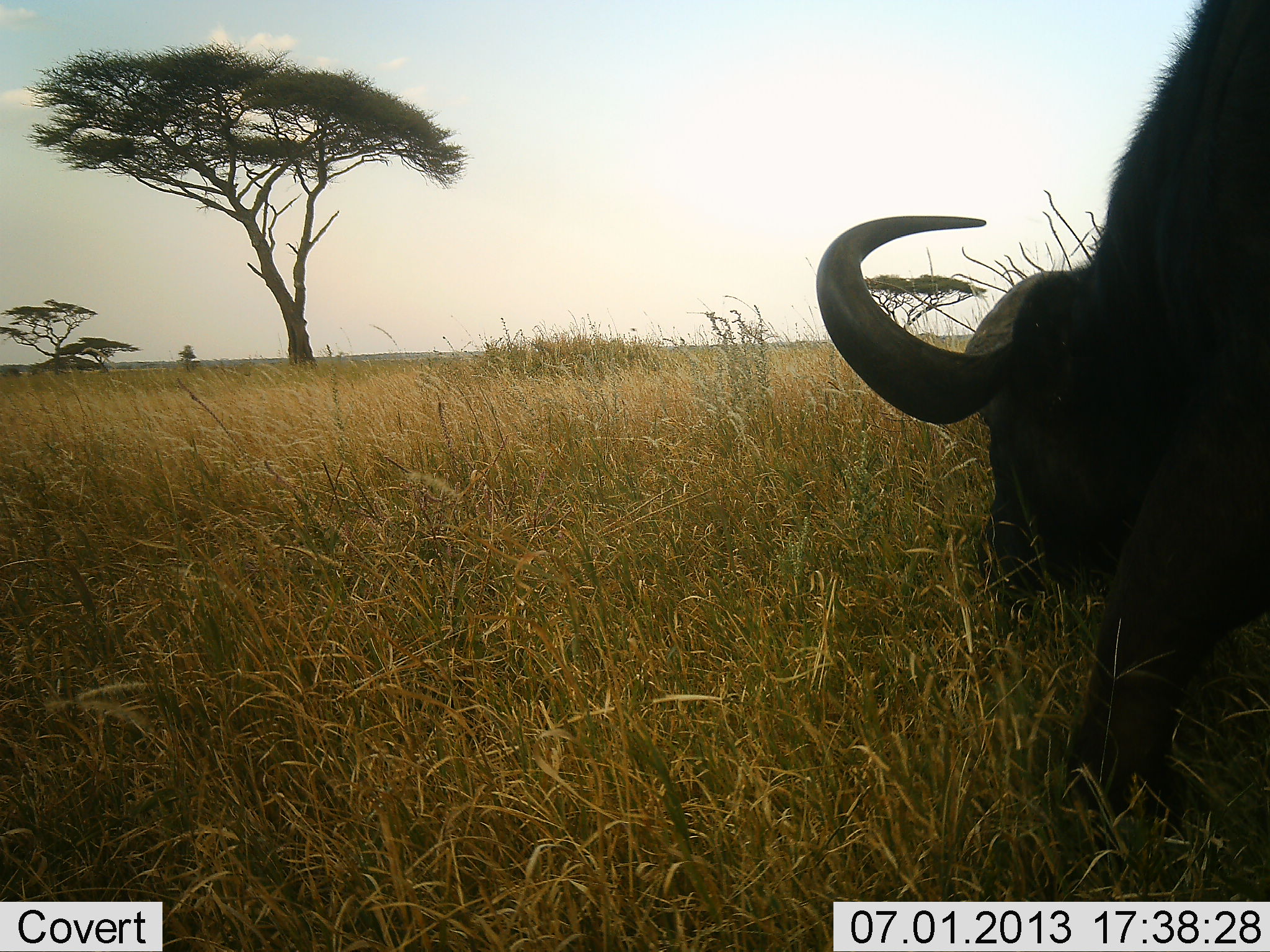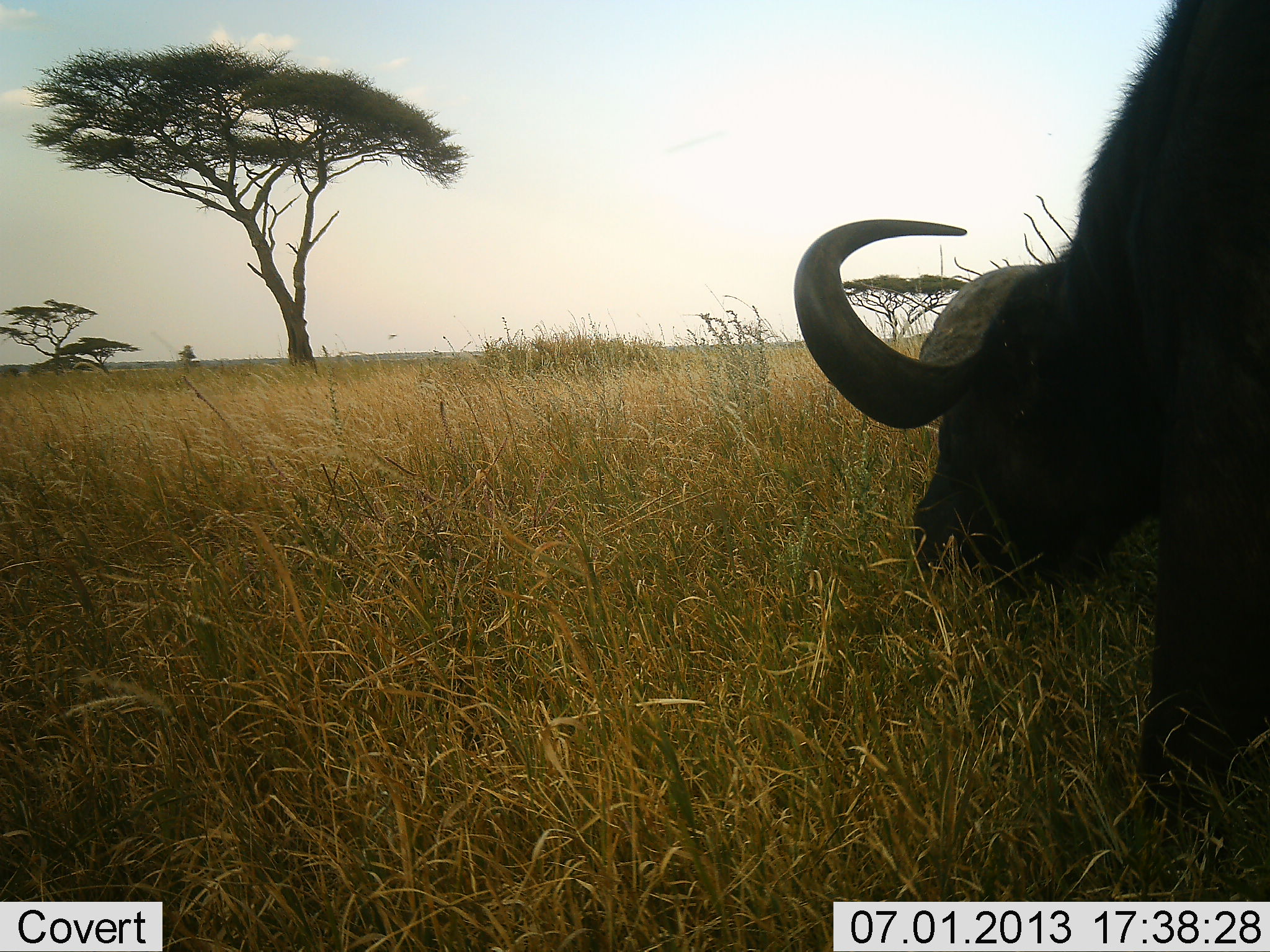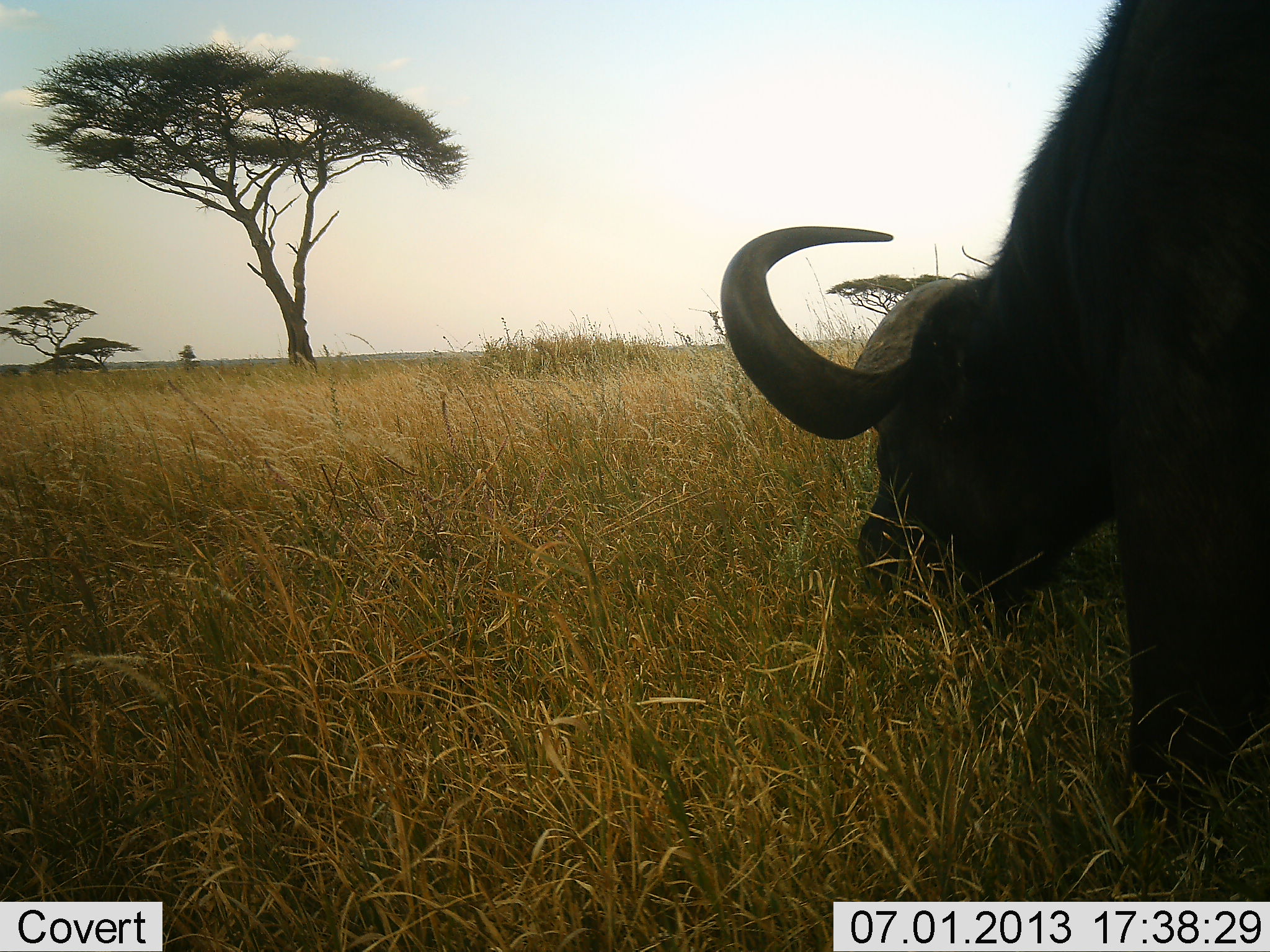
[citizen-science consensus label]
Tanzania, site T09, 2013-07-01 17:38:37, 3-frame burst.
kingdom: Animalia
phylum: Chordata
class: Mammalia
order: Artiodactyla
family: Bovidae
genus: Syncerus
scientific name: Syncerus caffer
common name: cape buffalo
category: buffalo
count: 1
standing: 10%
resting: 0%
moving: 60%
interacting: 0%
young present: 0%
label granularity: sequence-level